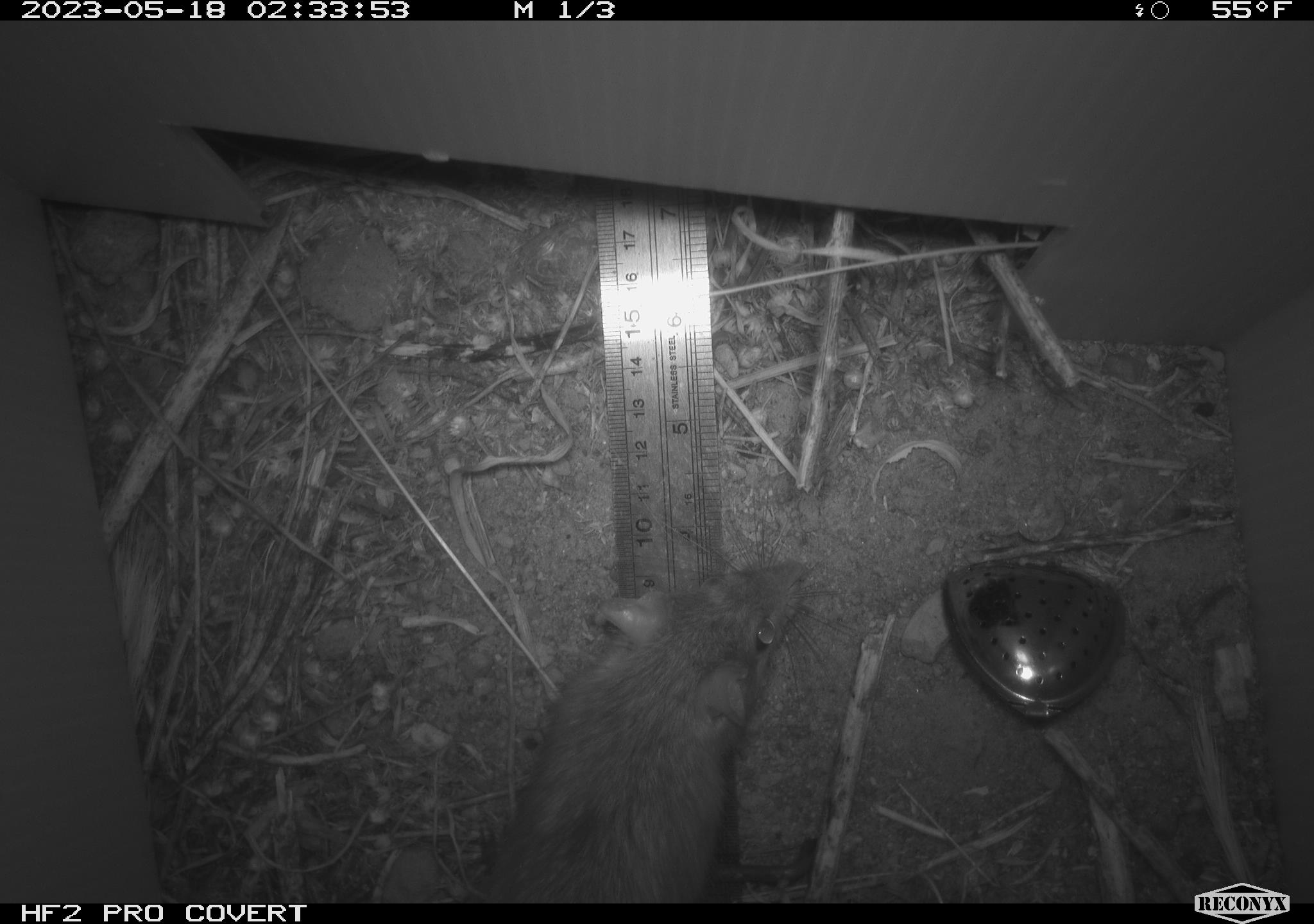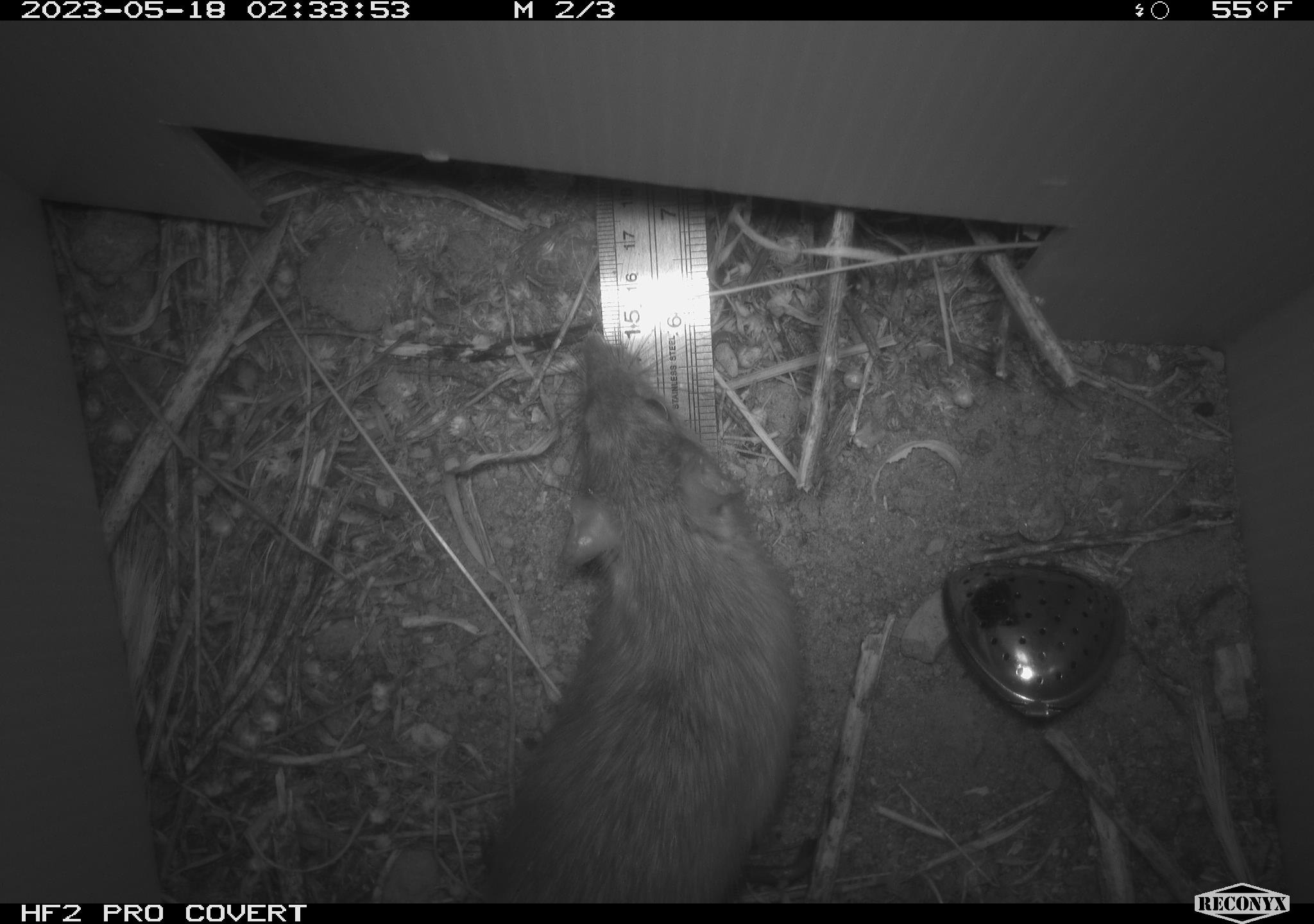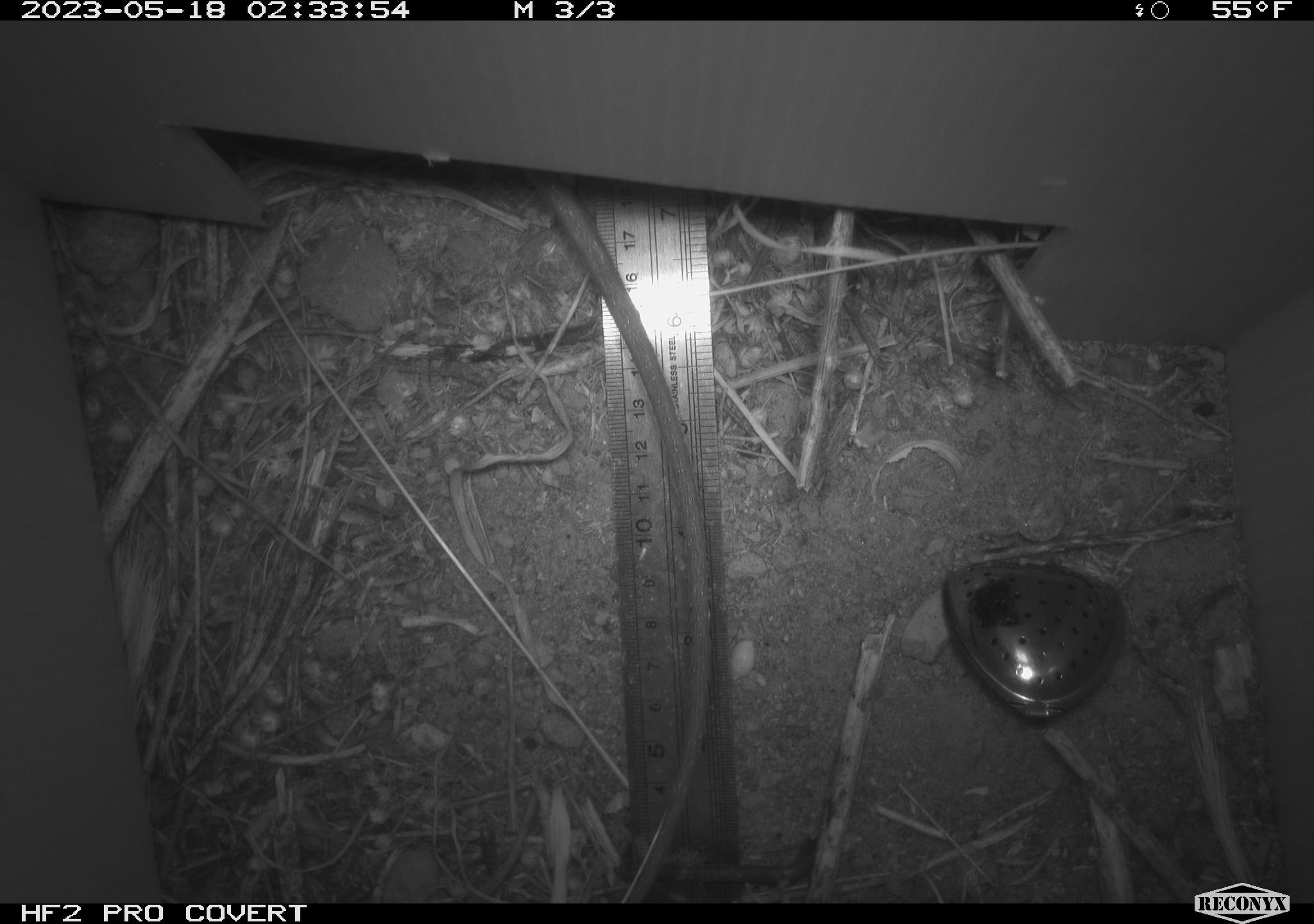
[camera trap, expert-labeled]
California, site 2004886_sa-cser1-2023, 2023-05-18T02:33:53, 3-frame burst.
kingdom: Animalia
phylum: Chordata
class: Mammalia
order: Rodentia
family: Muridae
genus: Rattus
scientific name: Rattus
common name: rat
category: rattus species